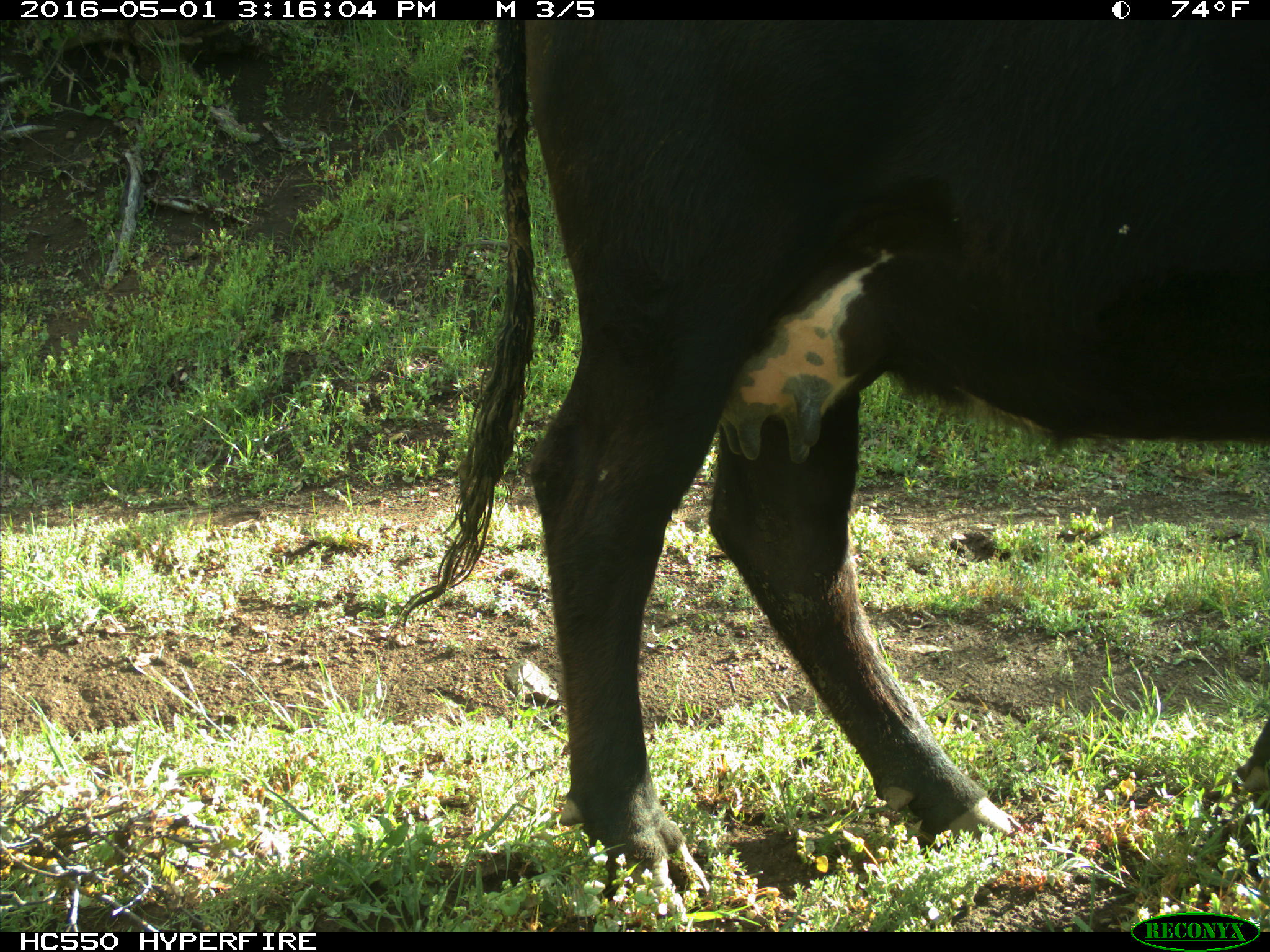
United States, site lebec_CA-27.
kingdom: Animalia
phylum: Chordata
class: Mammalia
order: Artiodactyla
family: Bovidae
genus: Bos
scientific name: Bos taurus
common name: domestic cow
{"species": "Bos taurus (domestic cow)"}